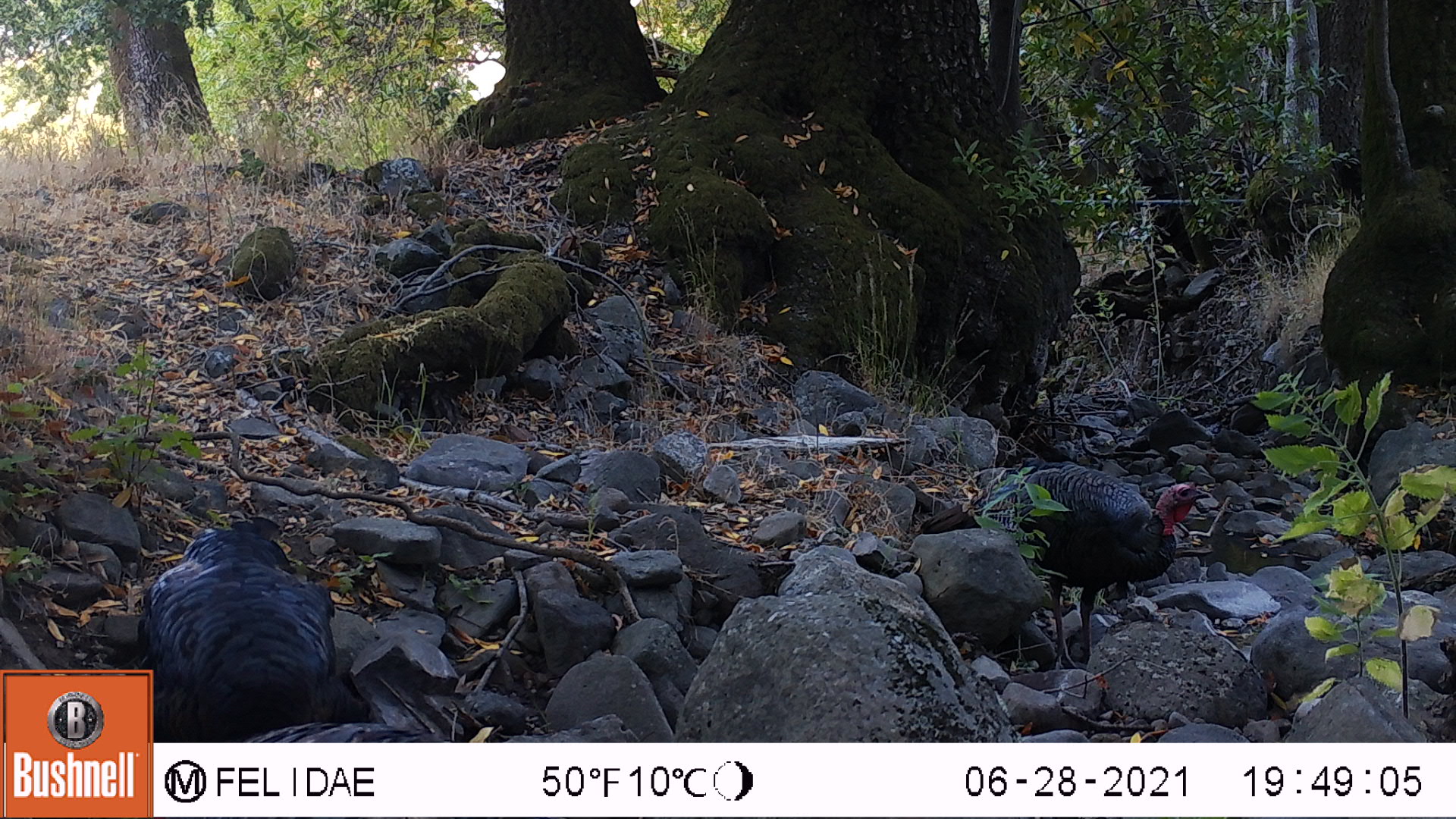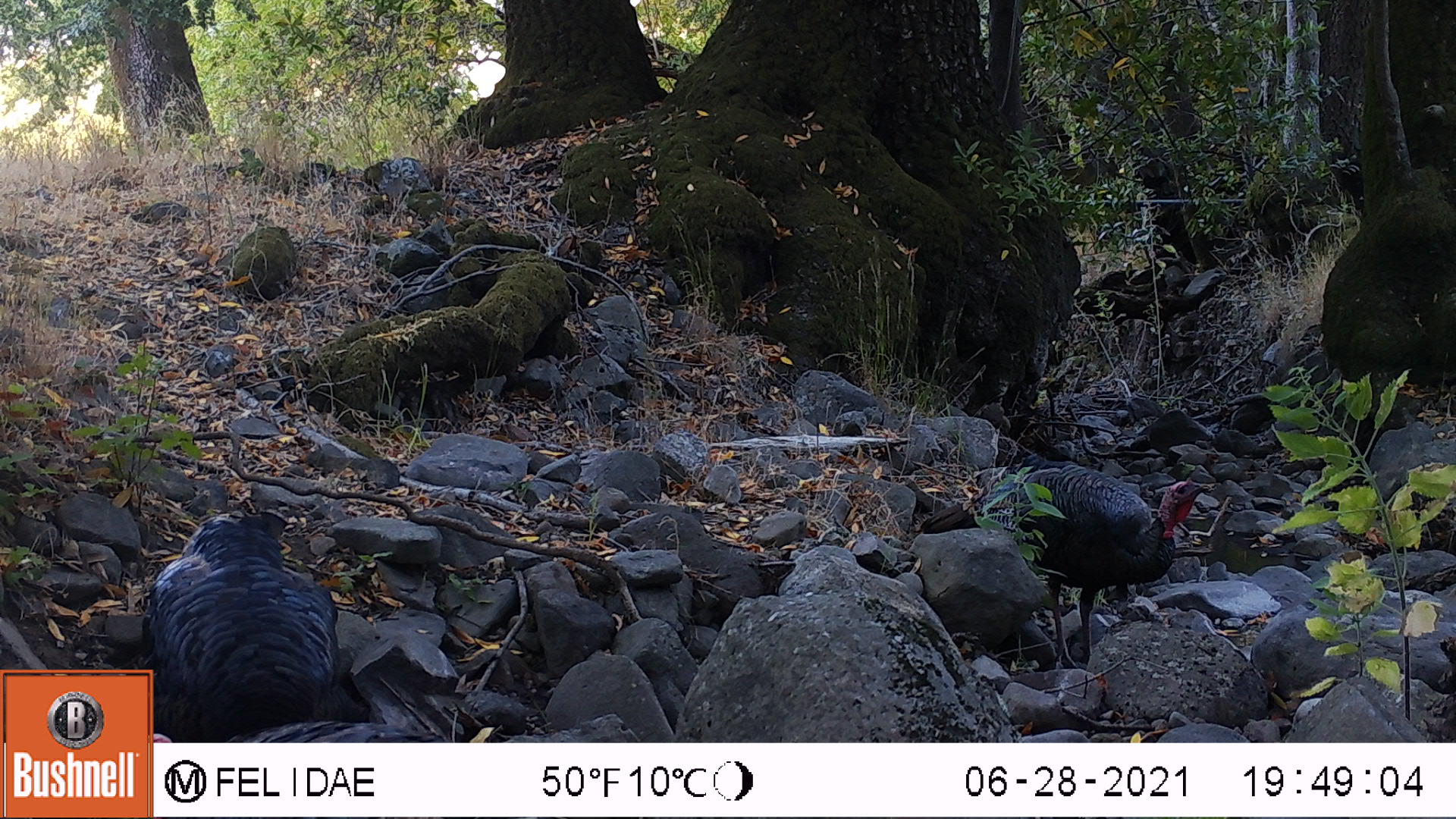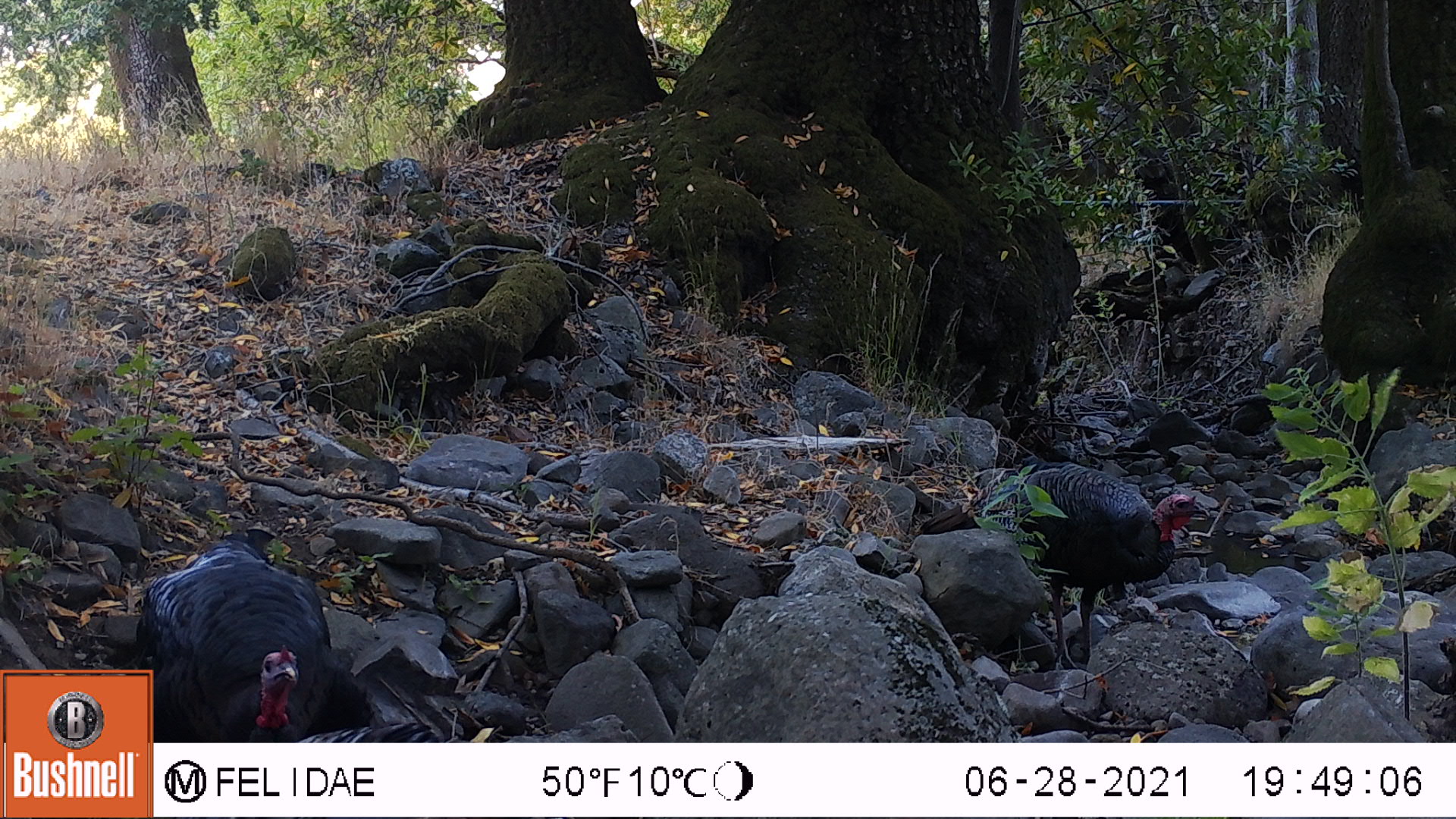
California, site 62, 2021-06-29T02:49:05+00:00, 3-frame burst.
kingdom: Animalia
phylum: Chordata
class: Aves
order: Galliformes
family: Phasianidae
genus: Meleagris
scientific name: Meleagris gallopavo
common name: turkey